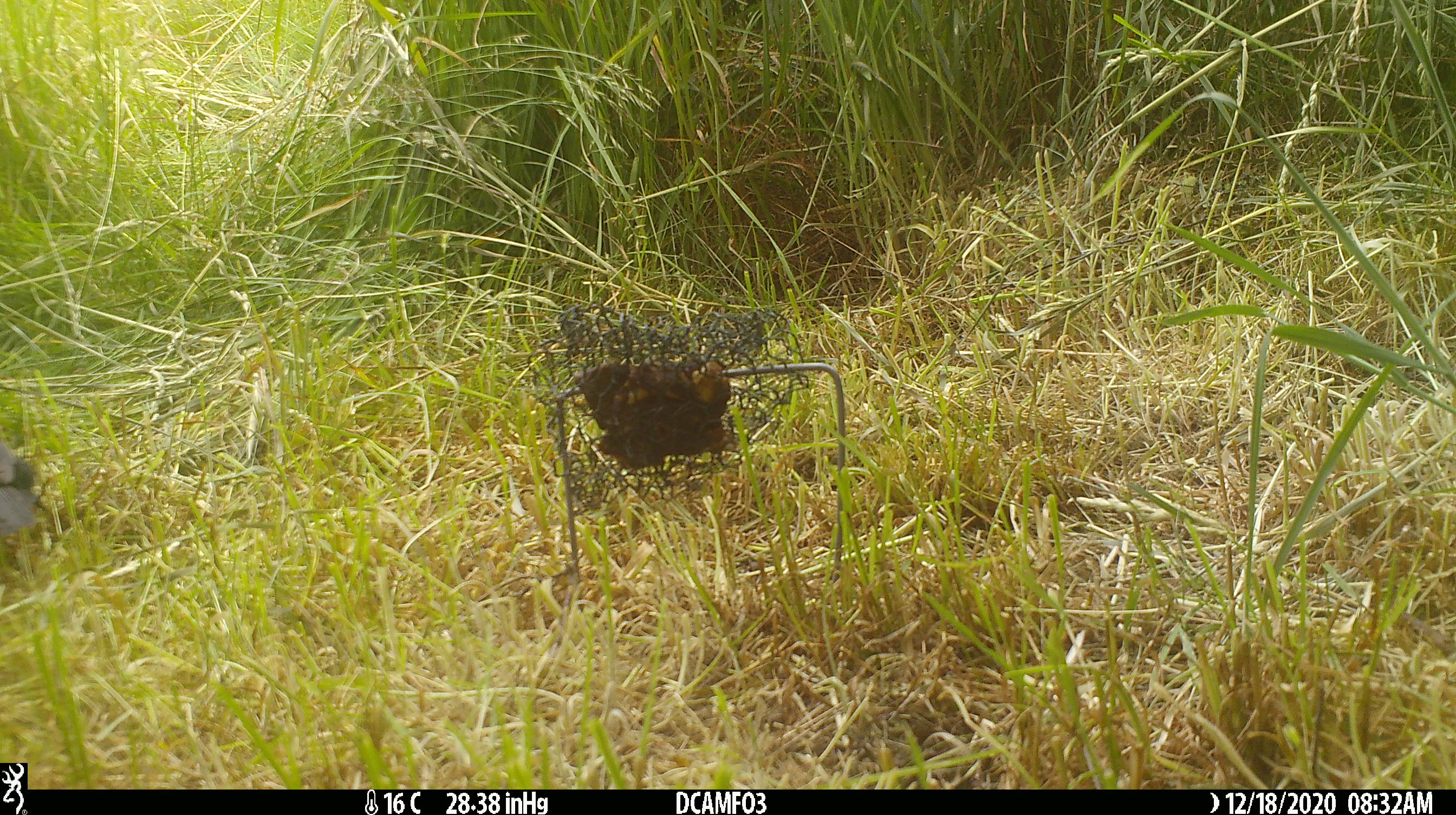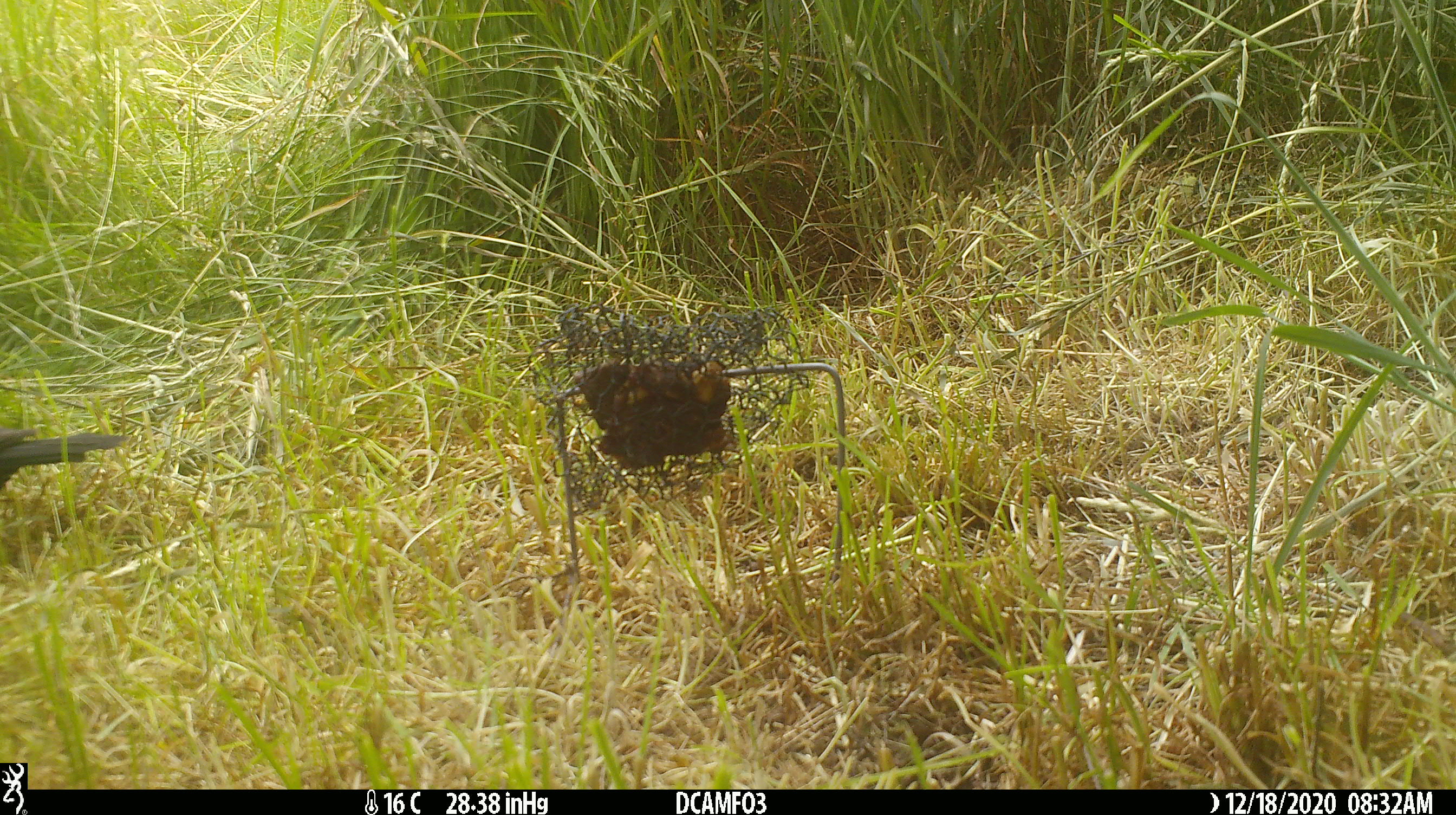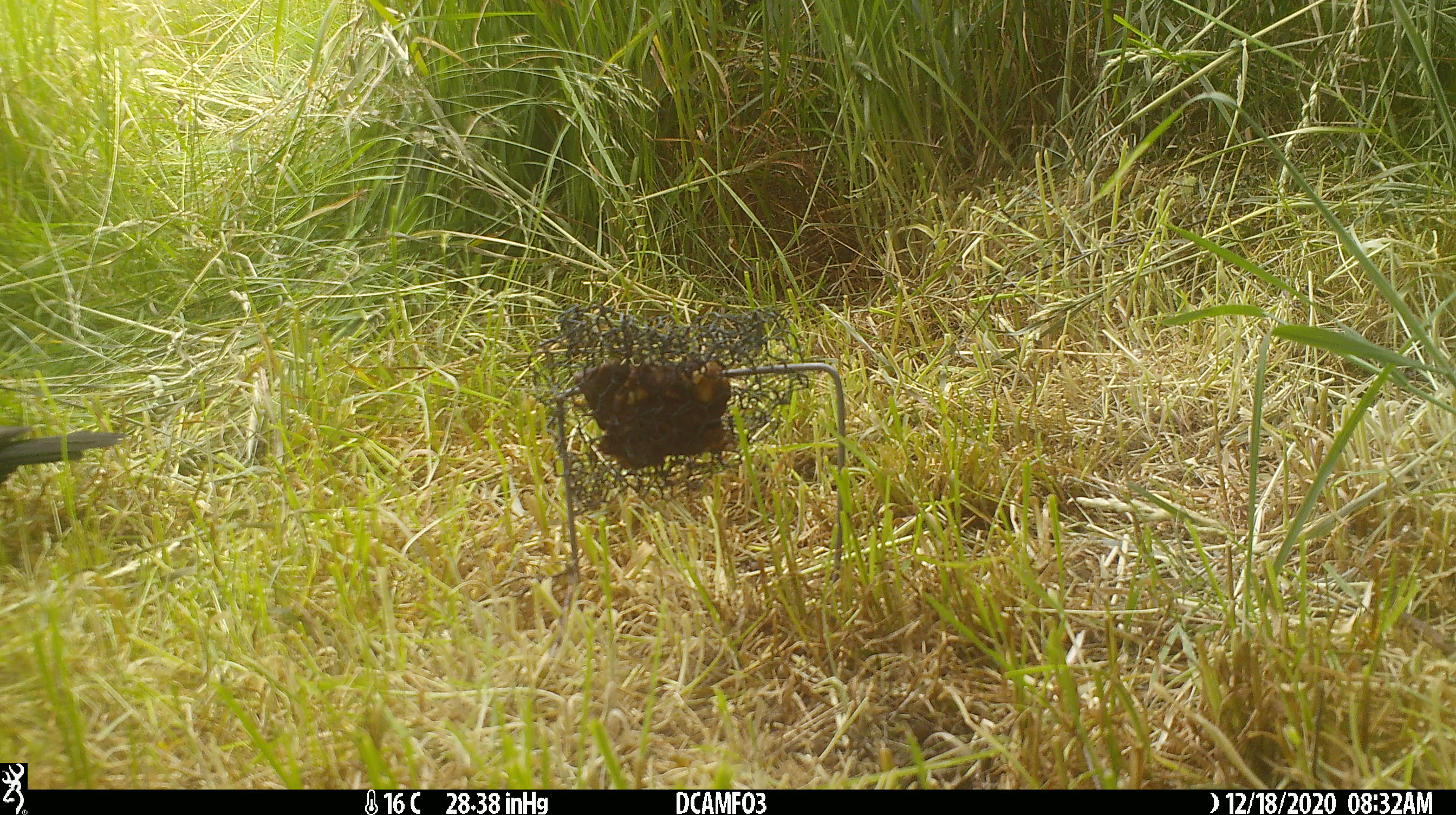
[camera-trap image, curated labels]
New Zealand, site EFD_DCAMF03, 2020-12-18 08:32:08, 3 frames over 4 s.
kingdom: Animalia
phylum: Chordata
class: Aves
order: Passeriformes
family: Turdidae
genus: Turdus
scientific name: Turdus merula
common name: eurasian blackbird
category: blackbird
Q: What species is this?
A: Blackbird (eurasian blackbird) (Turdus merula).